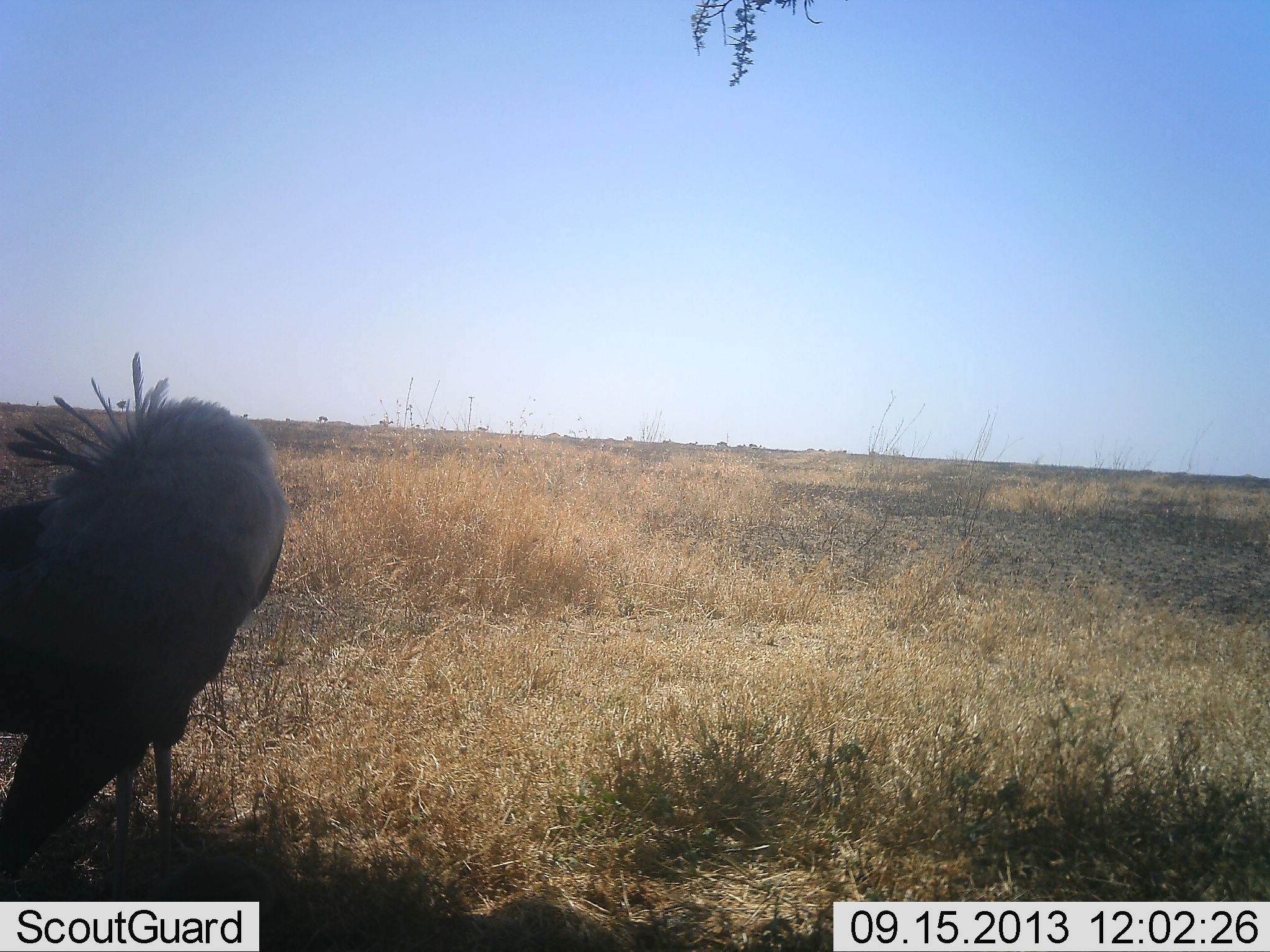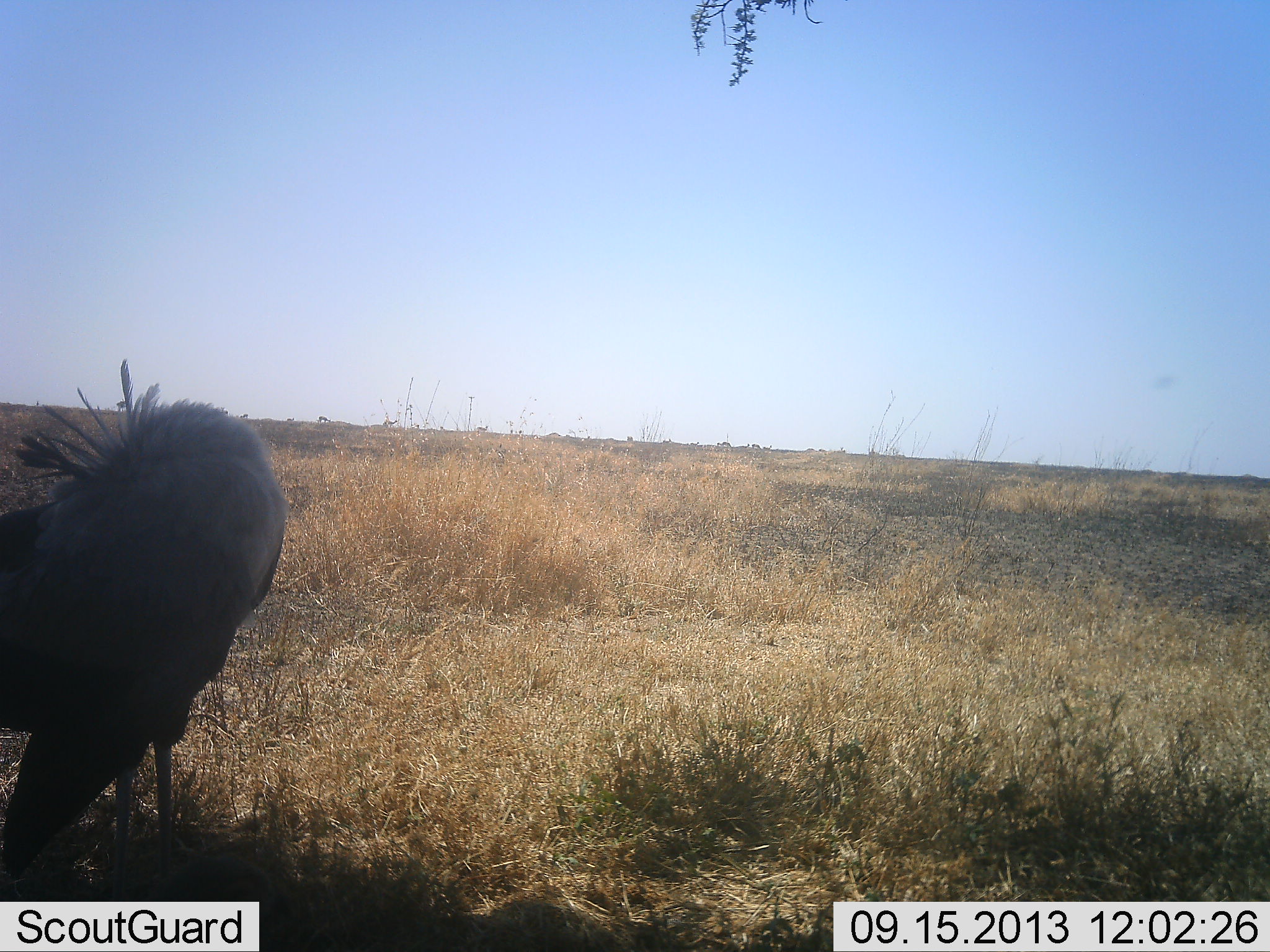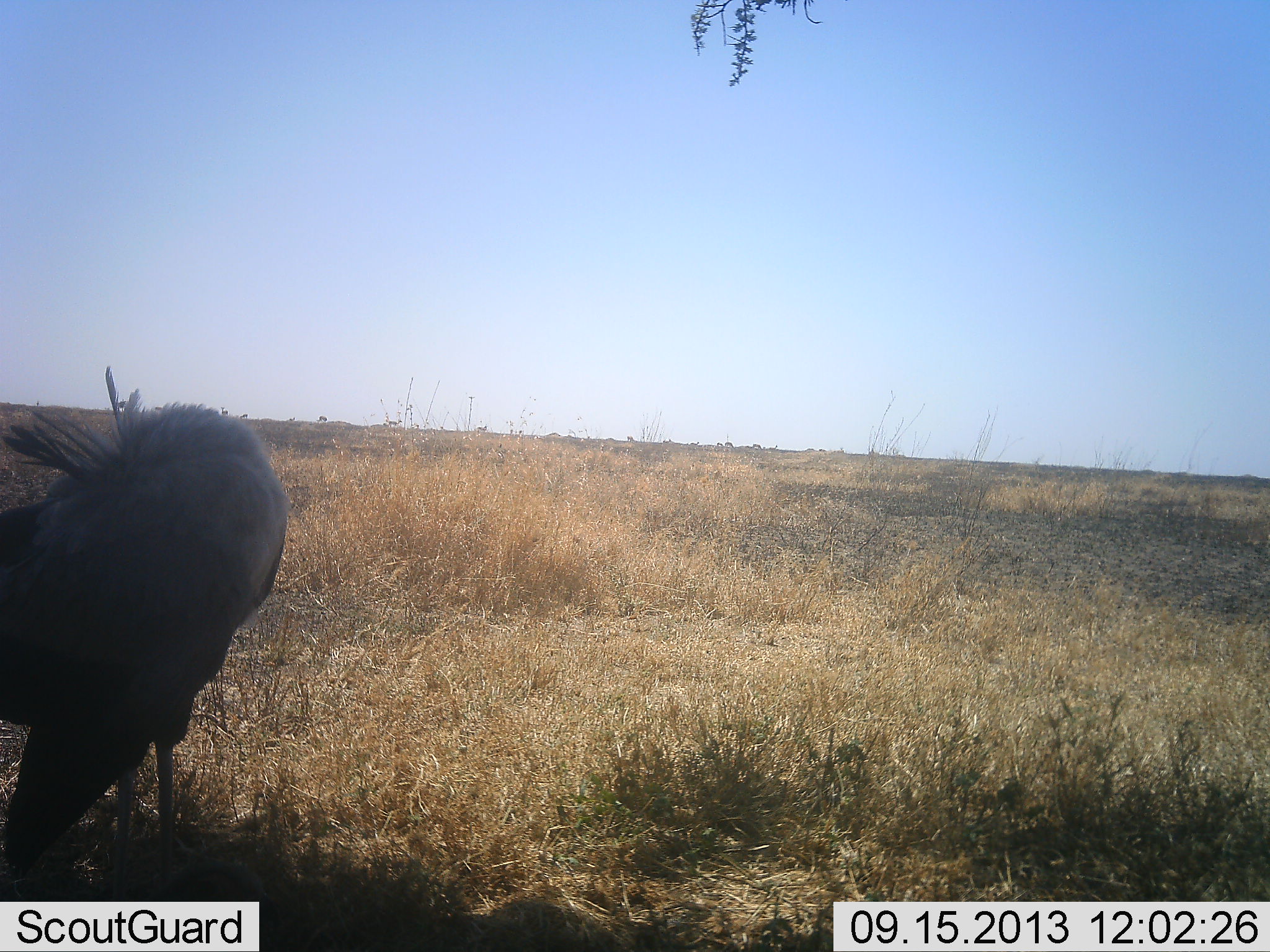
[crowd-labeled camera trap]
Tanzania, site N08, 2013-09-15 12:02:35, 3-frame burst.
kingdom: Animalia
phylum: Chordata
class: Aves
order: Accipitriformes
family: Sagittariidae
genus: Sagittarius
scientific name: Sagittarius serpentarius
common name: secretary bird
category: secretarybird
Secretarybird (secretary bird) (Sagittarius serpentarius), count 1. Behavior (volunteer vote fractions): standing 87%, resting 4%, moving 9%, interacting 0%. Young present (vote fraction): 0%. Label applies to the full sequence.